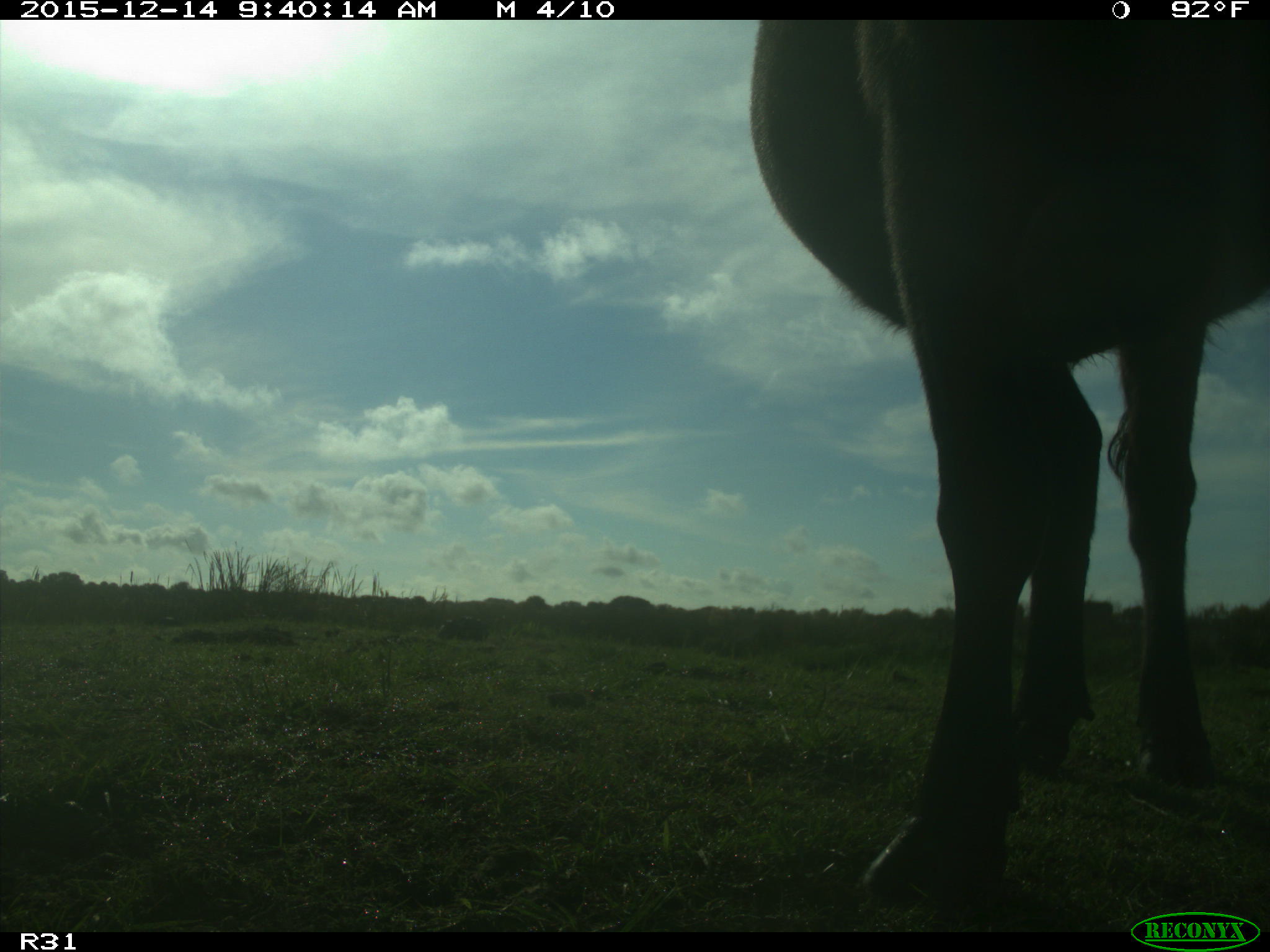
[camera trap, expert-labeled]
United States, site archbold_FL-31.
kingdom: Animalia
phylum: Chordata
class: Mammalia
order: Artiodactyla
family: Bovidae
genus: Bos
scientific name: Bos taurus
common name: domestic cow